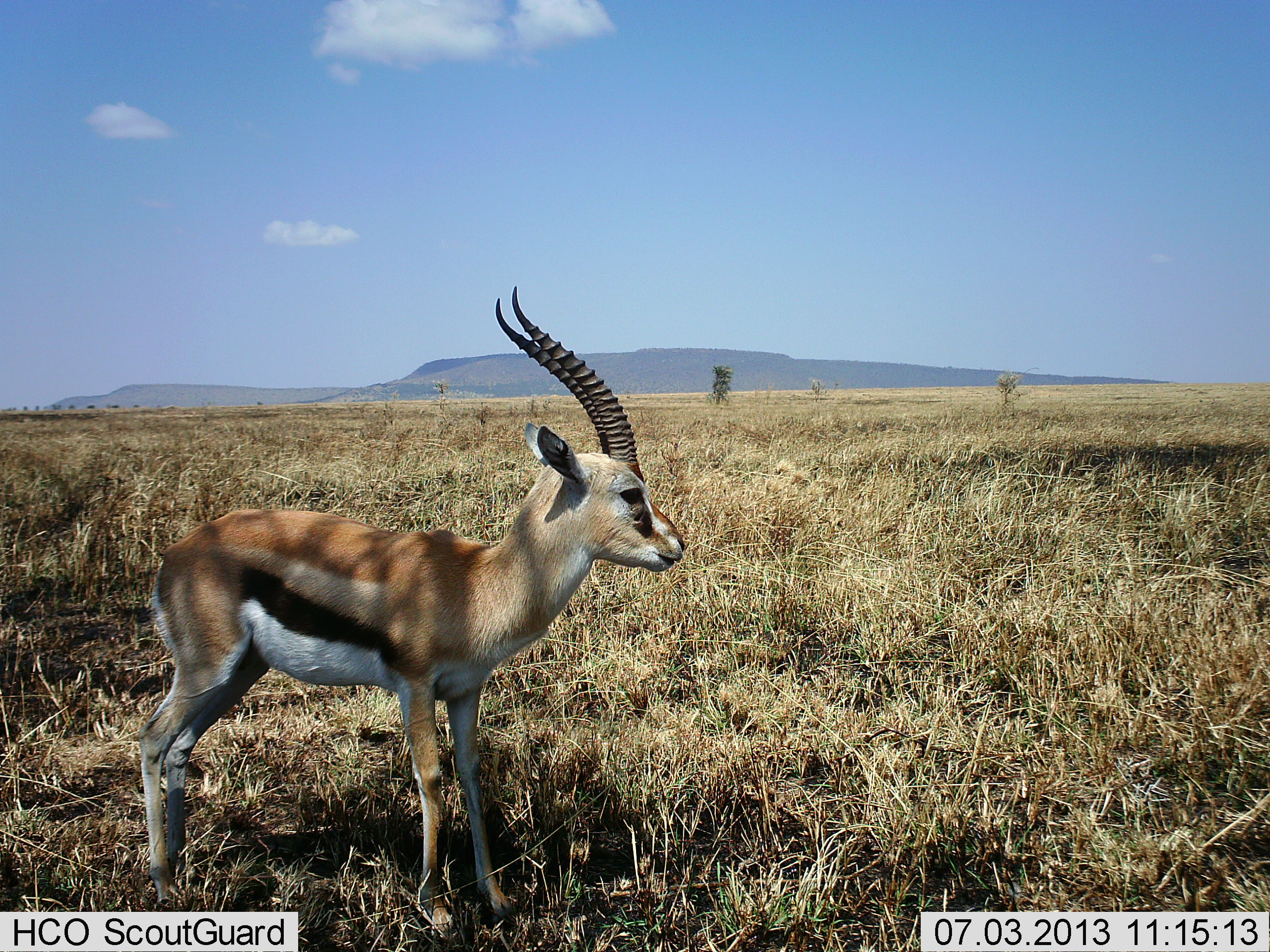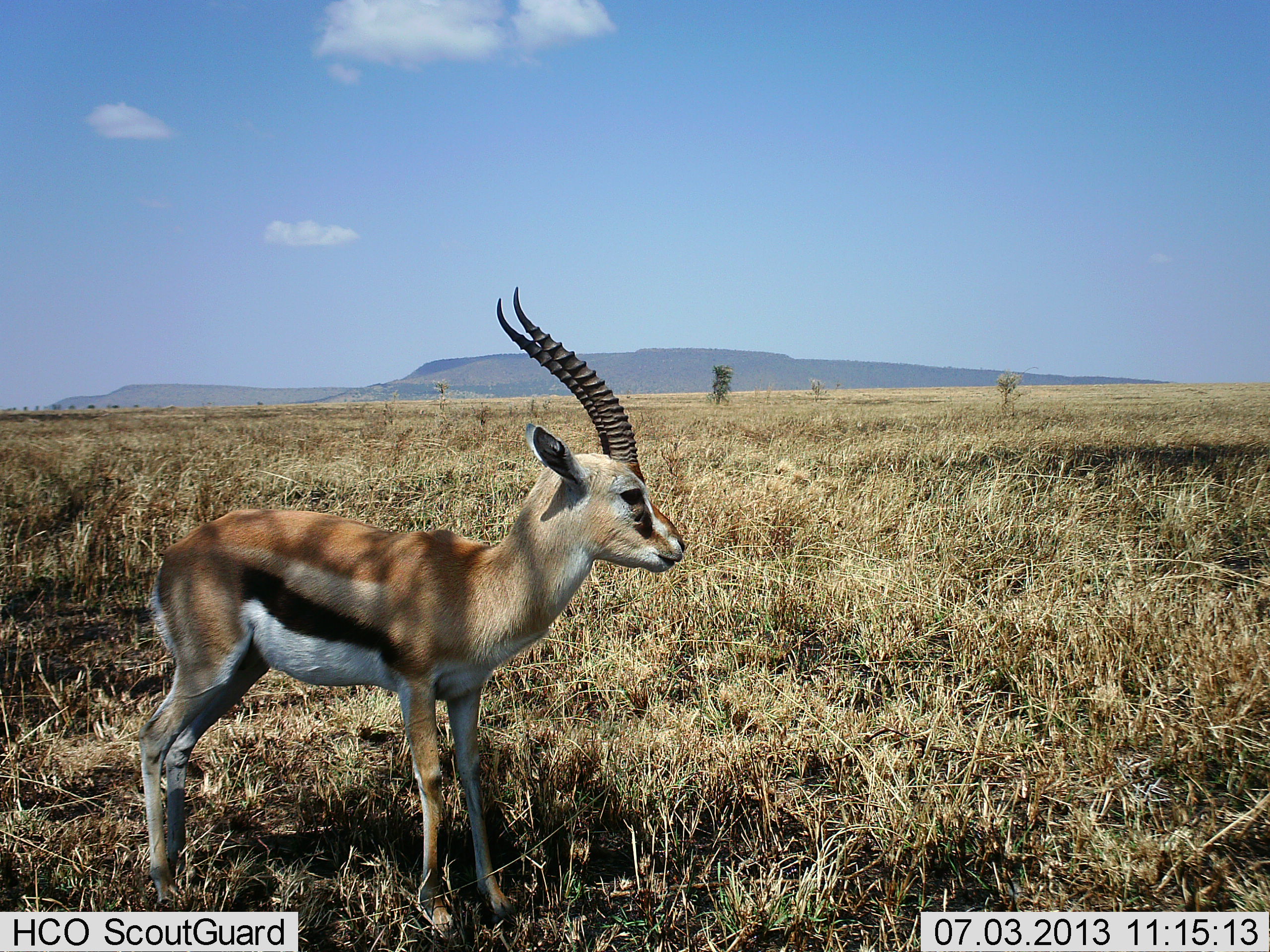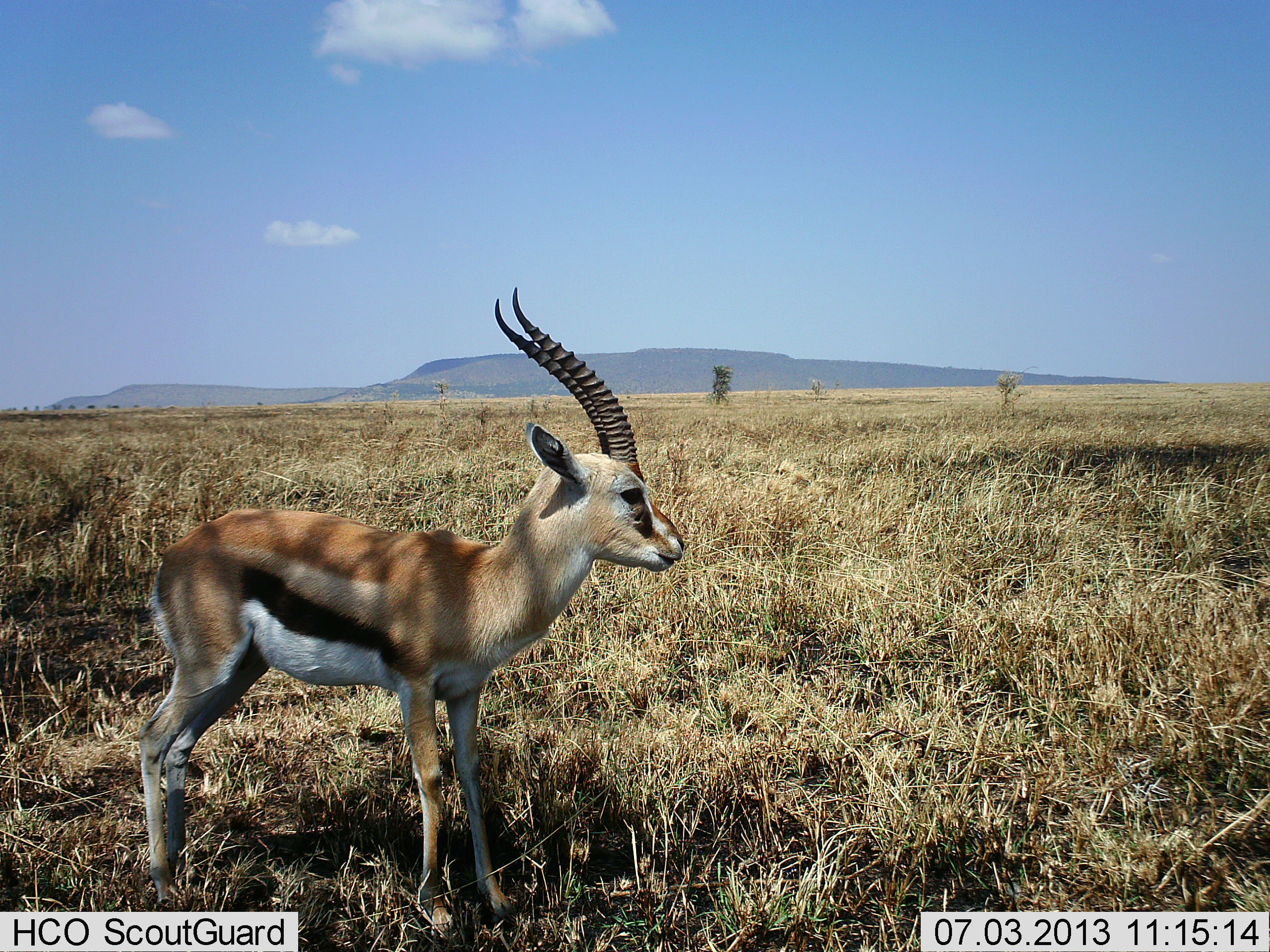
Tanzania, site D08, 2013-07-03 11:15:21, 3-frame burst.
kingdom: Animalia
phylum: Chordata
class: Mammalia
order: Artiodactyla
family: Bovidae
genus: Eudorcas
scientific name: Eudorcas thomsonii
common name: thomson's gazelle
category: gazellethomsons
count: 1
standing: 100%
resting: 0%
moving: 0%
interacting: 0%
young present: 0%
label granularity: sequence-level